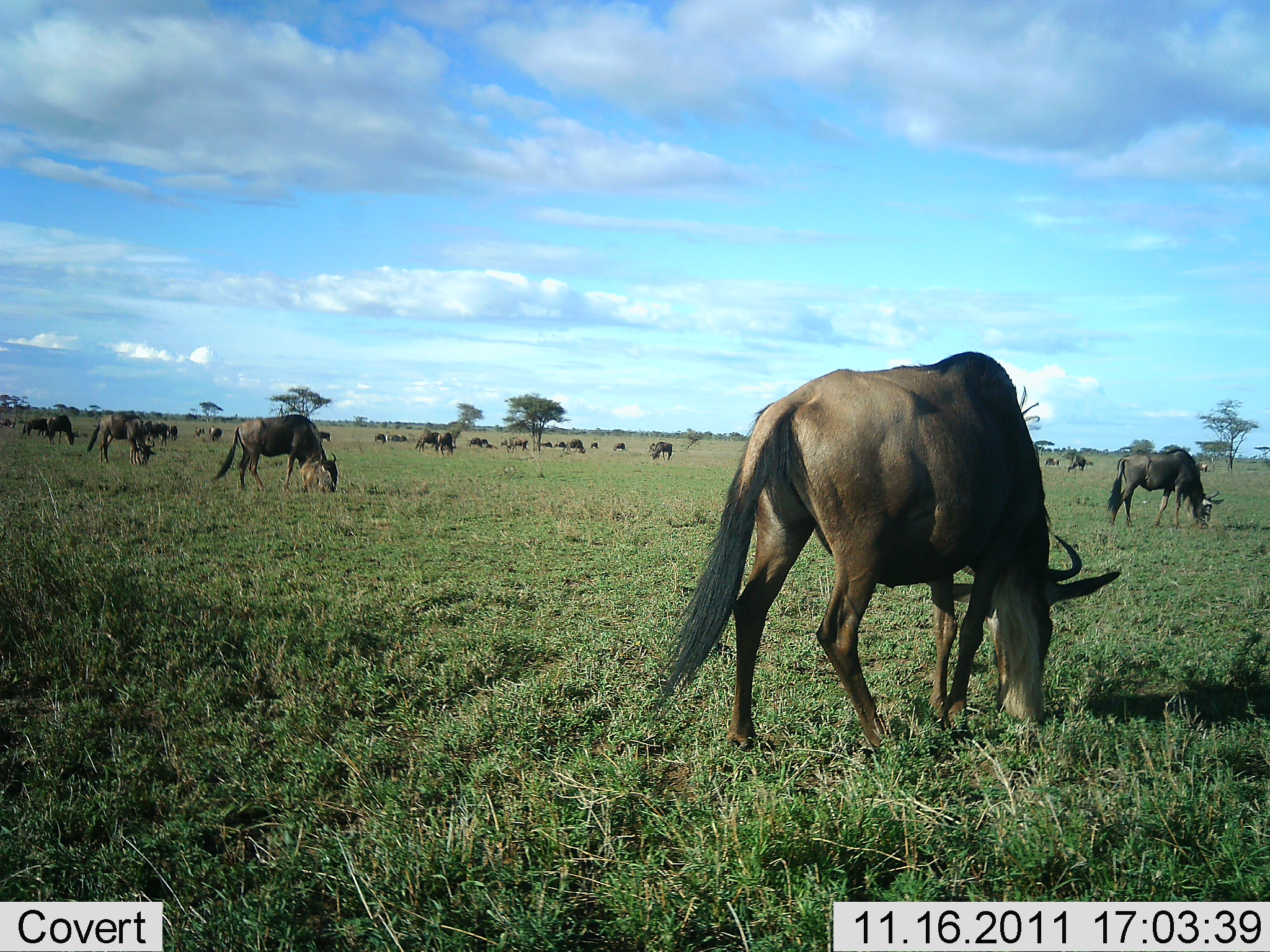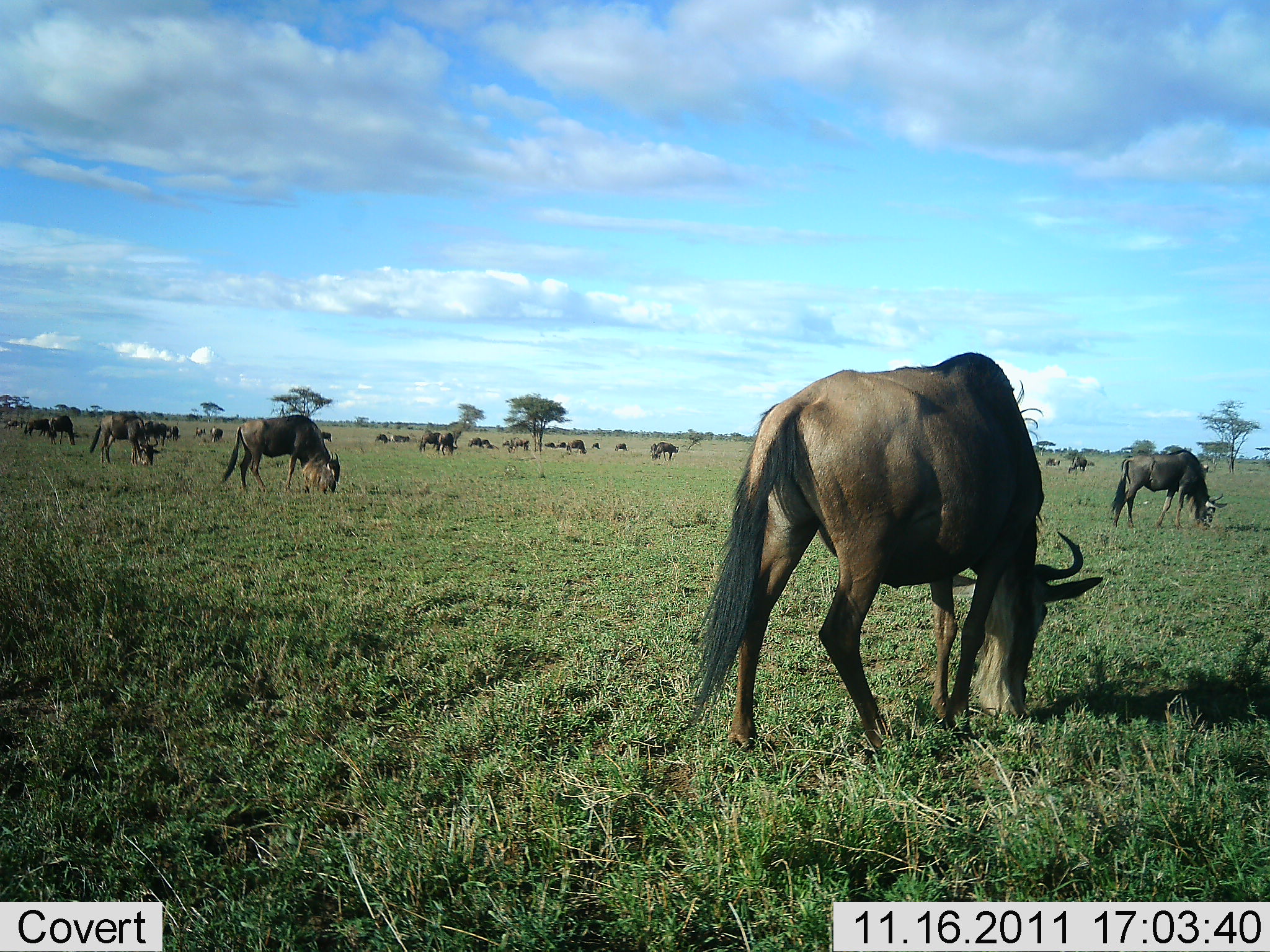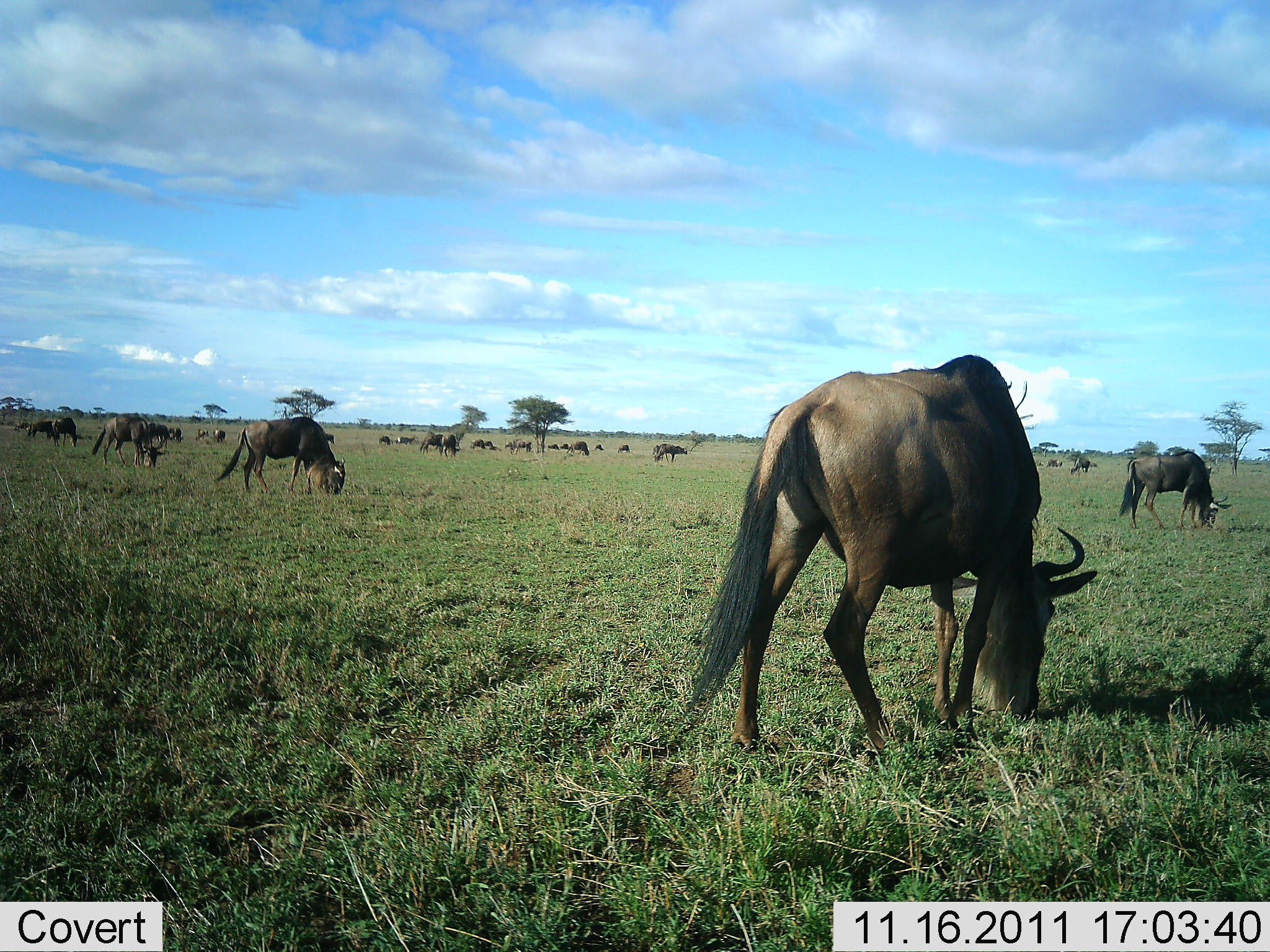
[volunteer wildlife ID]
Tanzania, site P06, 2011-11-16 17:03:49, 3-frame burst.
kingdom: Animalia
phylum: Chordata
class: Mammalia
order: Artiodactyla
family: Bovidae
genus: Connochaetes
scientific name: Connochaetes taurinus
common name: blue wildebeest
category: wildebeest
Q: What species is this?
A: Wildebeest (blue wildebeest) (Connochaetes taurinus).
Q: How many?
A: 11-50.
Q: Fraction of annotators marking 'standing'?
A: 36%.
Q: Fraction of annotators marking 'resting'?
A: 0%.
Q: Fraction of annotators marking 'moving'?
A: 27%.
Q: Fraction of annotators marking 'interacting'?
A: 0%.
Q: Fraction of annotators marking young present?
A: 9%.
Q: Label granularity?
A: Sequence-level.